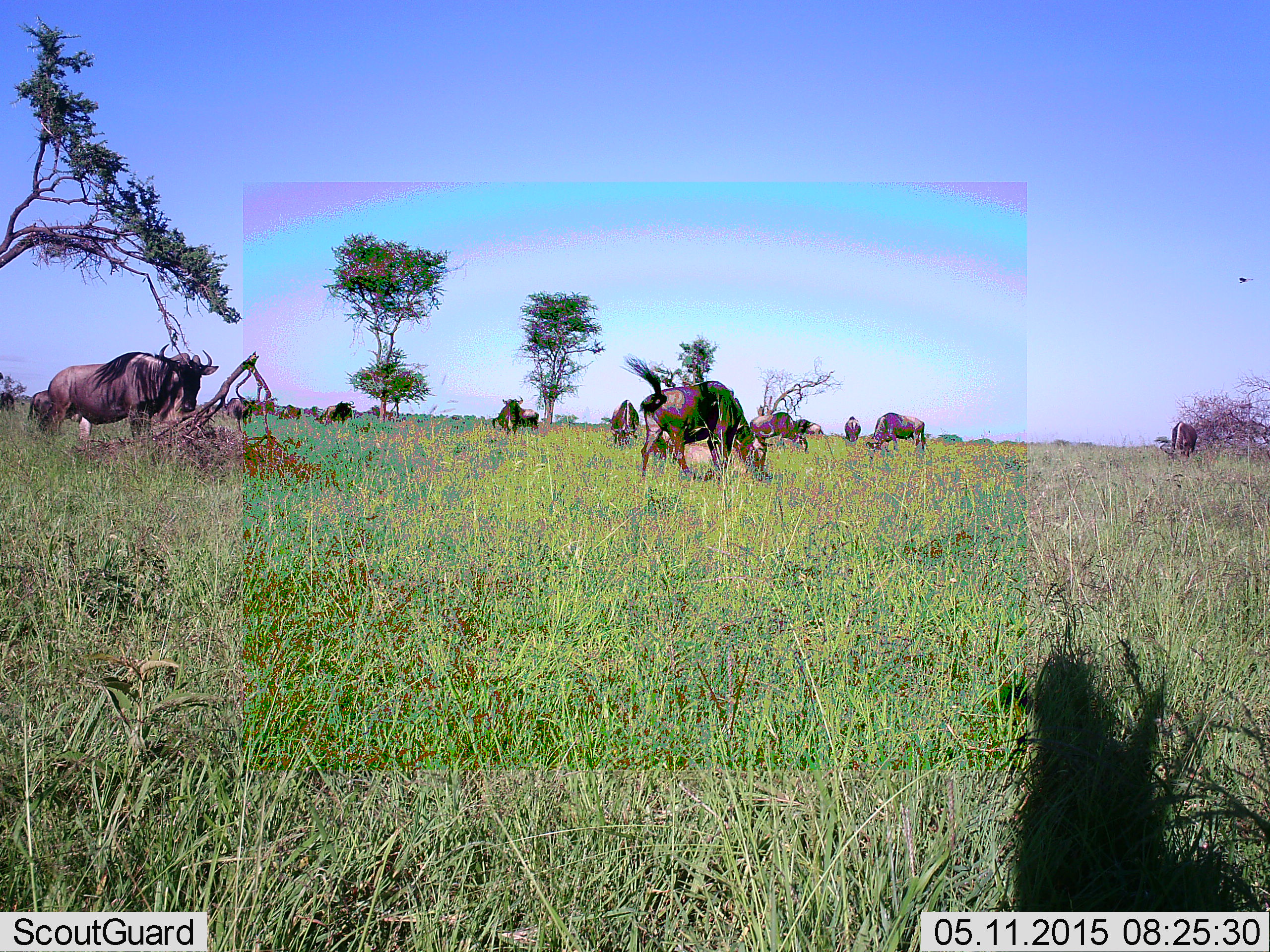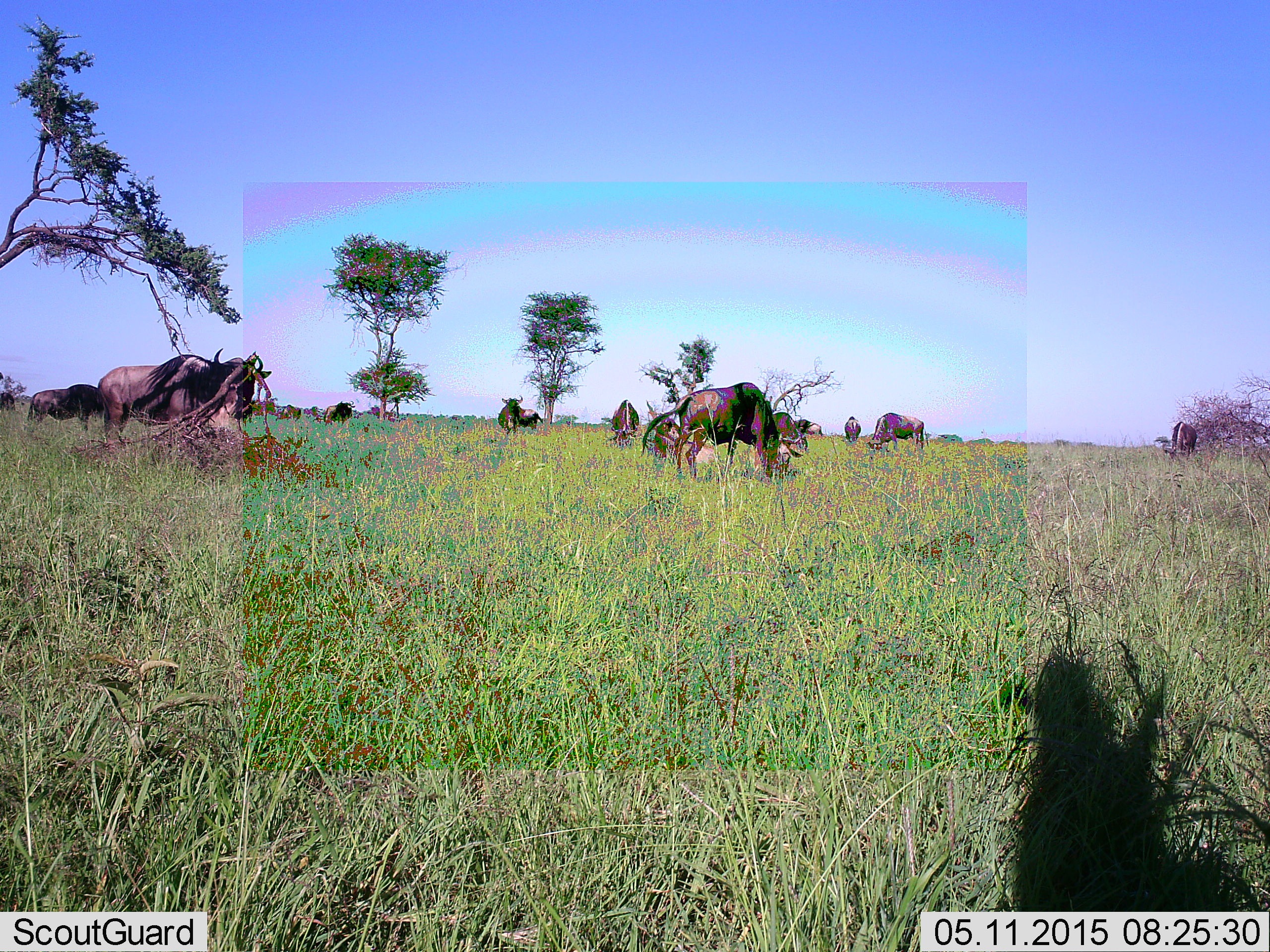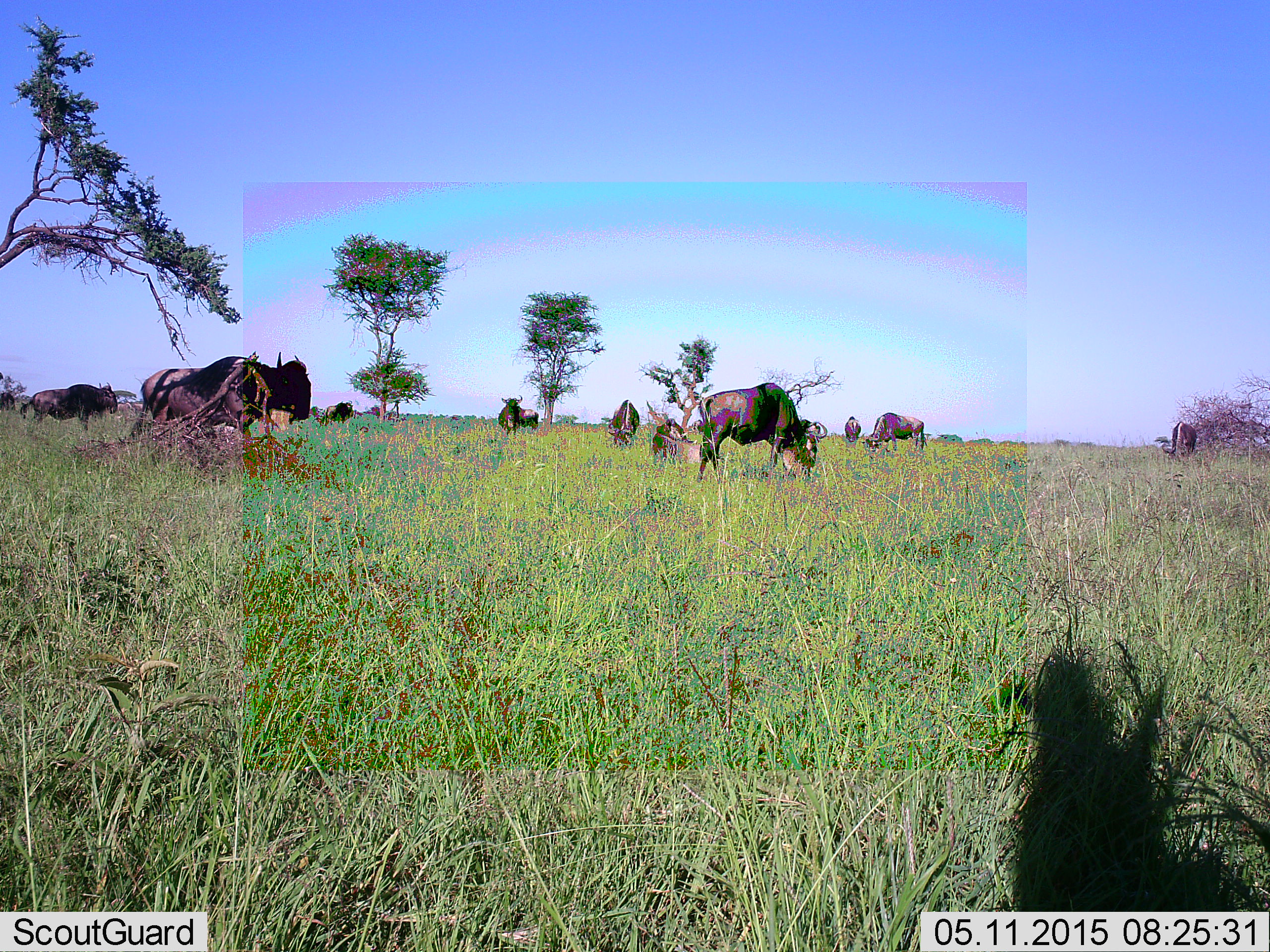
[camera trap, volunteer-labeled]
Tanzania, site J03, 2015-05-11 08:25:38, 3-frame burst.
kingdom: Animalia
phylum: Chordata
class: Mammalia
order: Artiodactyla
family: Bovidae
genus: Connochaetes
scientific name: Connochaetes taurinus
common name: blue wildebeest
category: wildebeest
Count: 11-50.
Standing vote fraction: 80%.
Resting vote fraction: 20%.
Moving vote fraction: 90%.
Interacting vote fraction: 10%.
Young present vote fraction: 0%.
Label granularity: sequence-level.